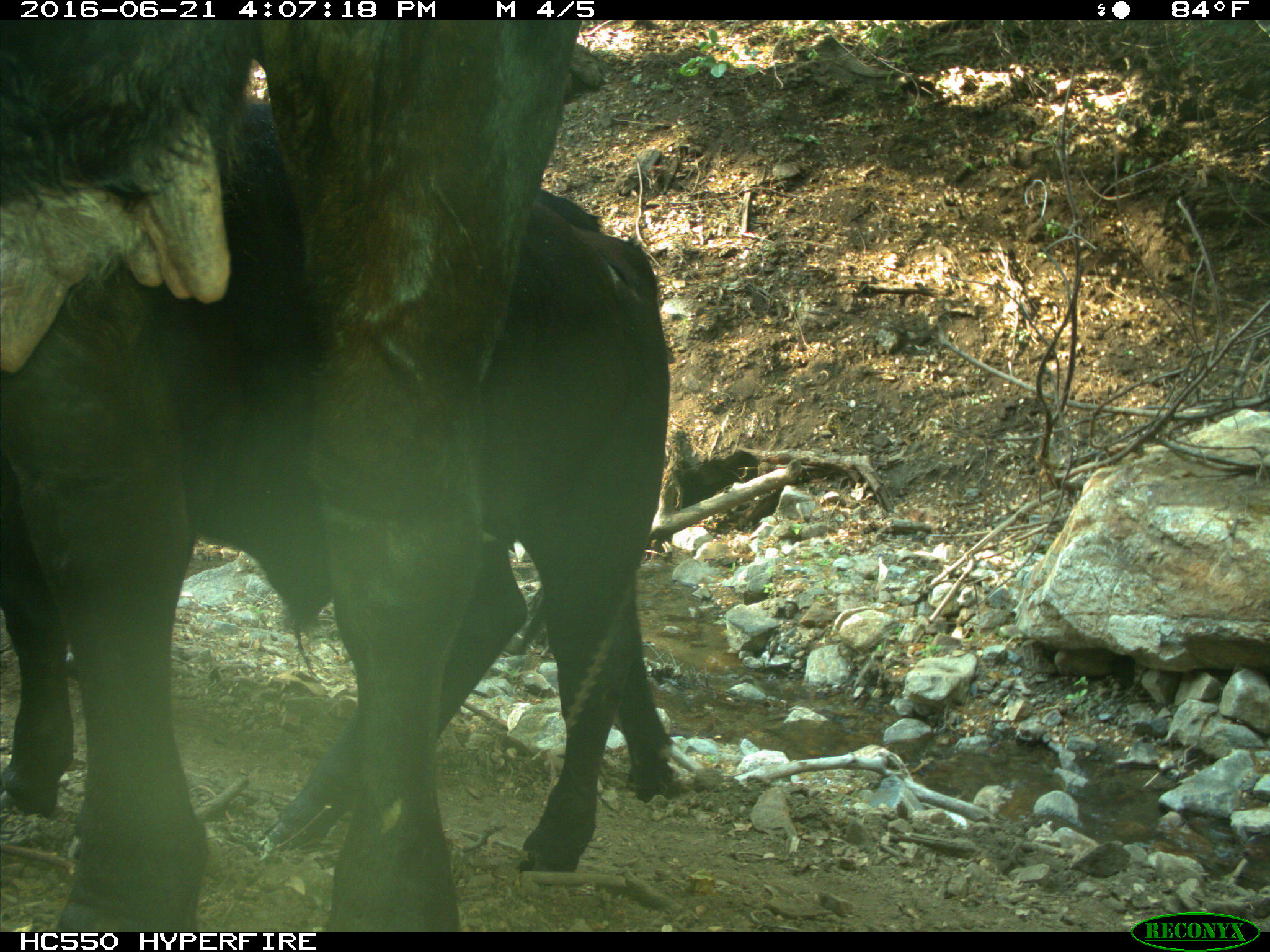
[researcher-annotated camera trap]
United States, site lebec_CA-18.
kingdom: Animalia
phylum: Chordata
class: Mammalia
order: Artiodactyla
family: Bovidae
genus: Bos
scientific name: Bos taurus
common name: domestic cow